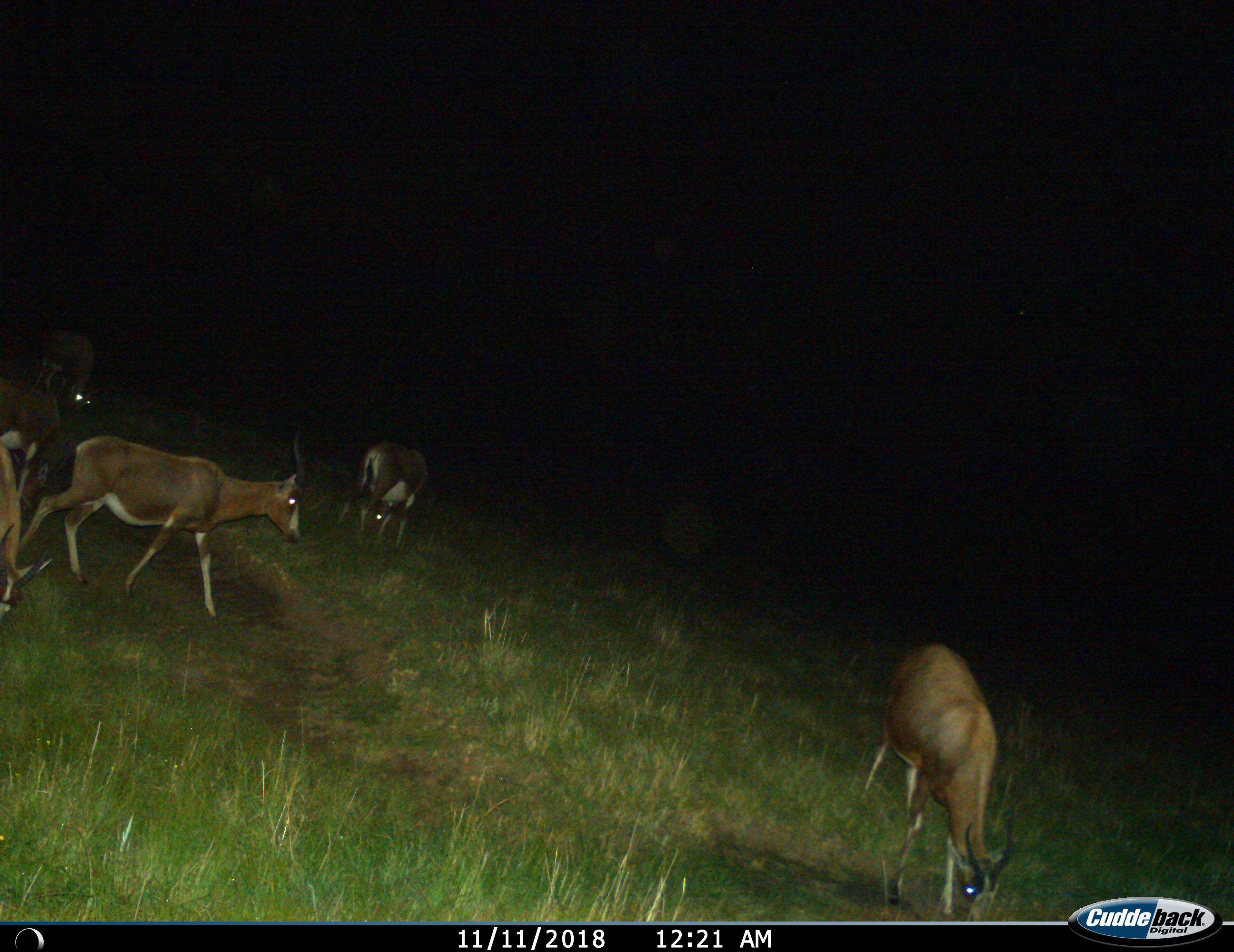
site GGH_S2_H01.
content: unidentified animal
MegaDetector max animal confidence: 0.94